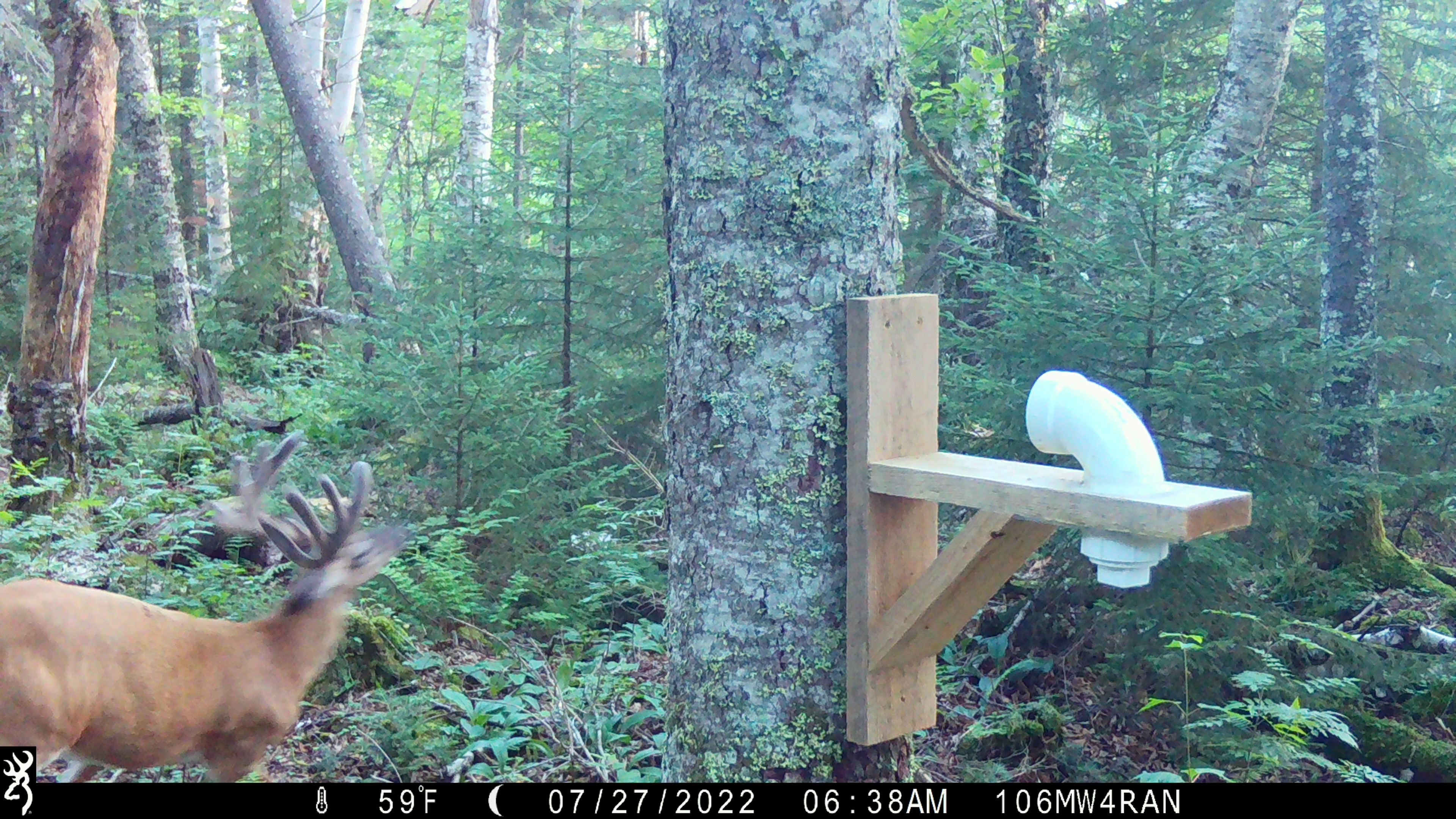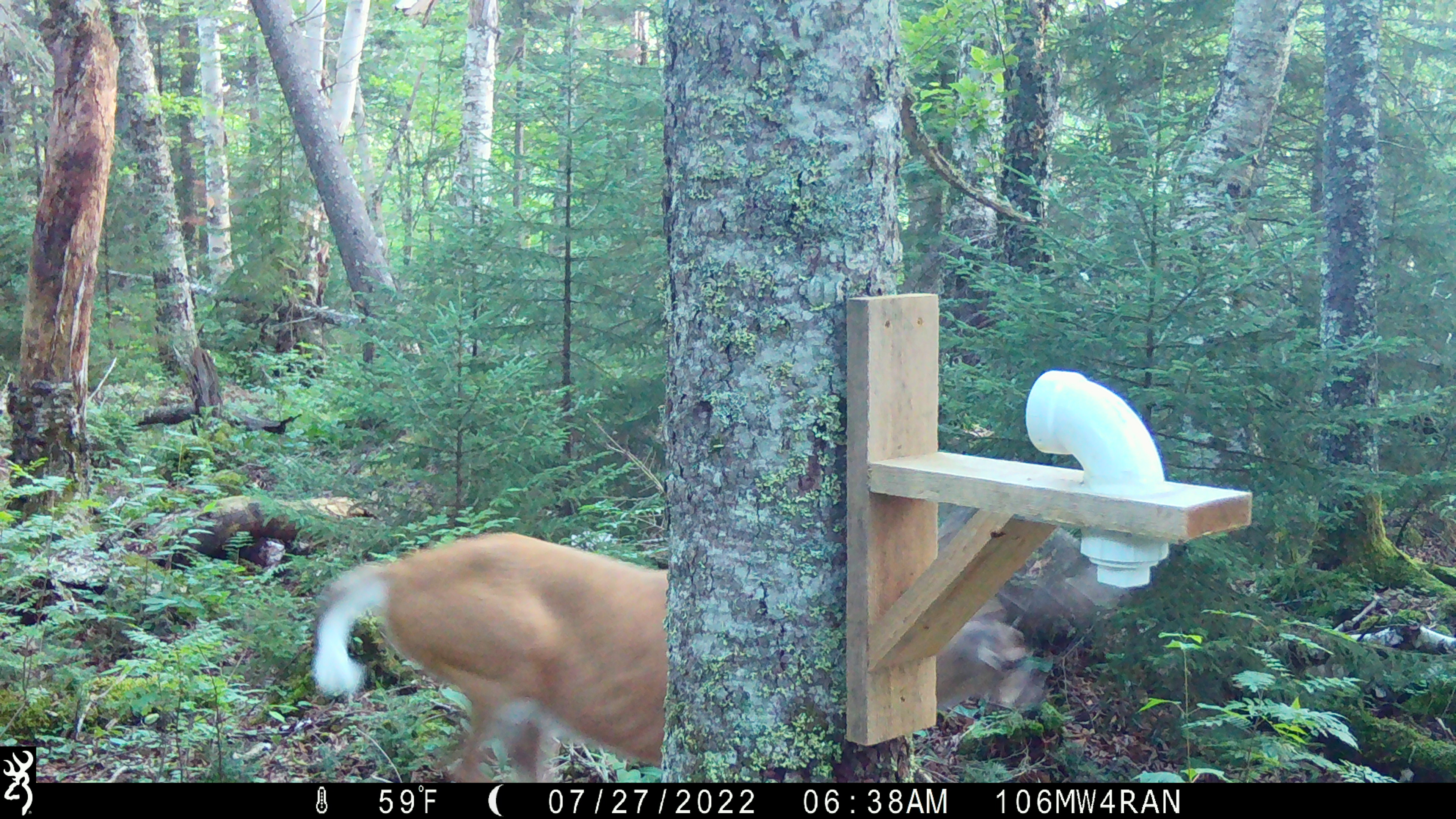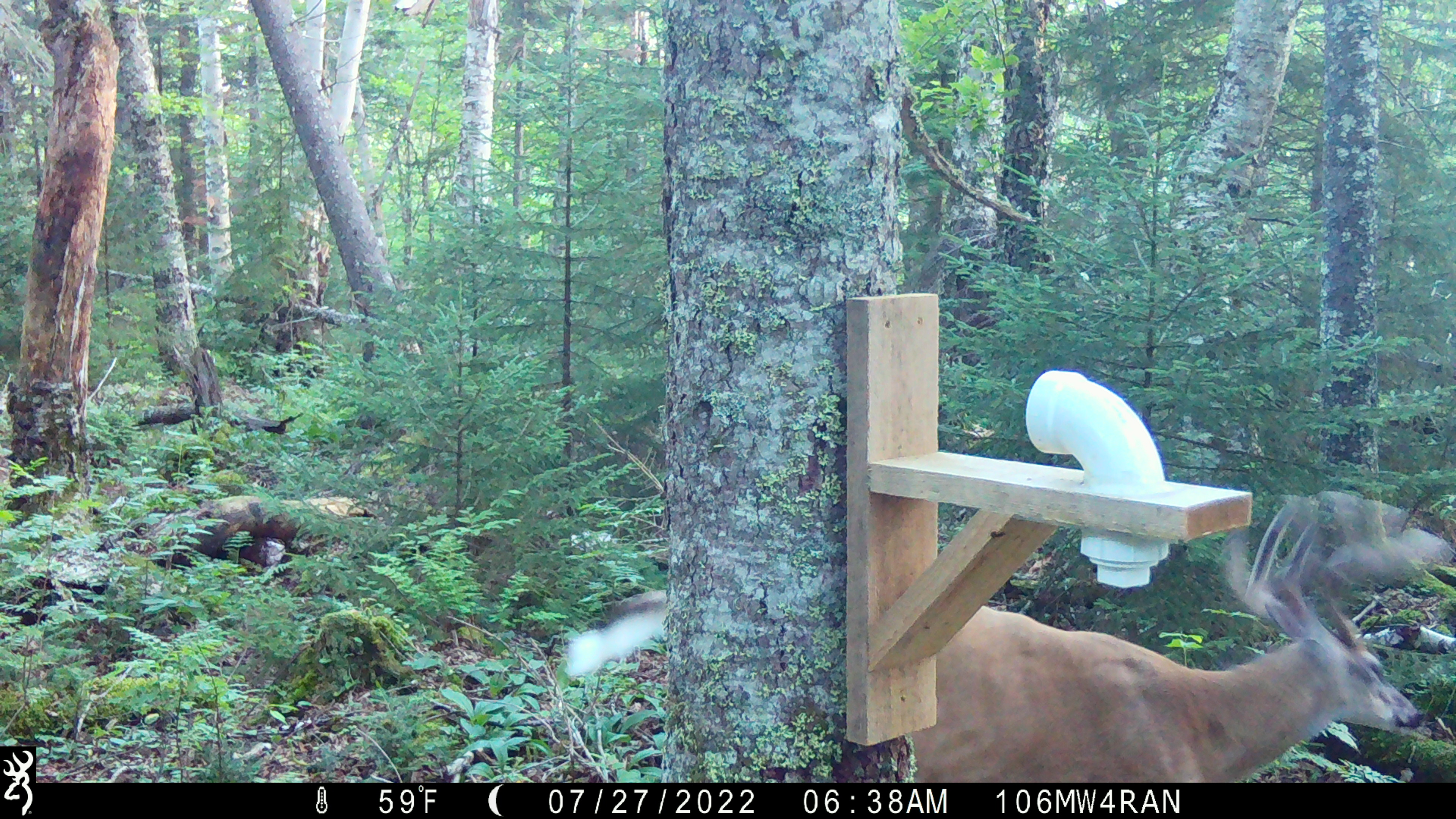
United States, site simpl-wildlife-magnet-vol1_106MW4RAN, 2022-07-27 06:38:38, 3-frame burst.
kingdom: Animalia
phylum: Chordata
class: Mammalia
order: Artiodactyla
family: Cervidae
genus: Odocoileus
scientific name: Odocoileus virginianus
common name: white-tailed deer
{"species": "white-tailed deer (Odocoileus virginianus)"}